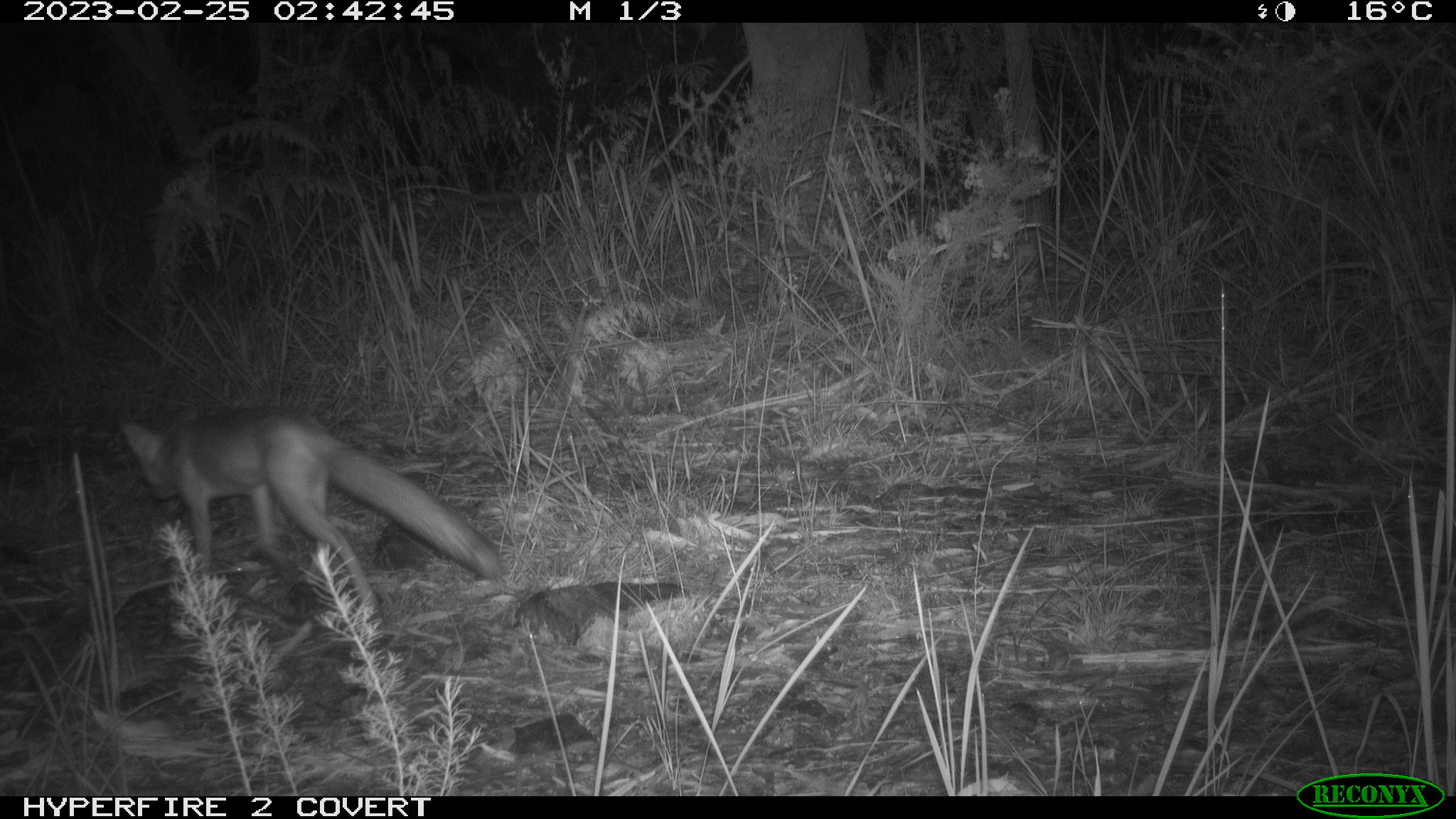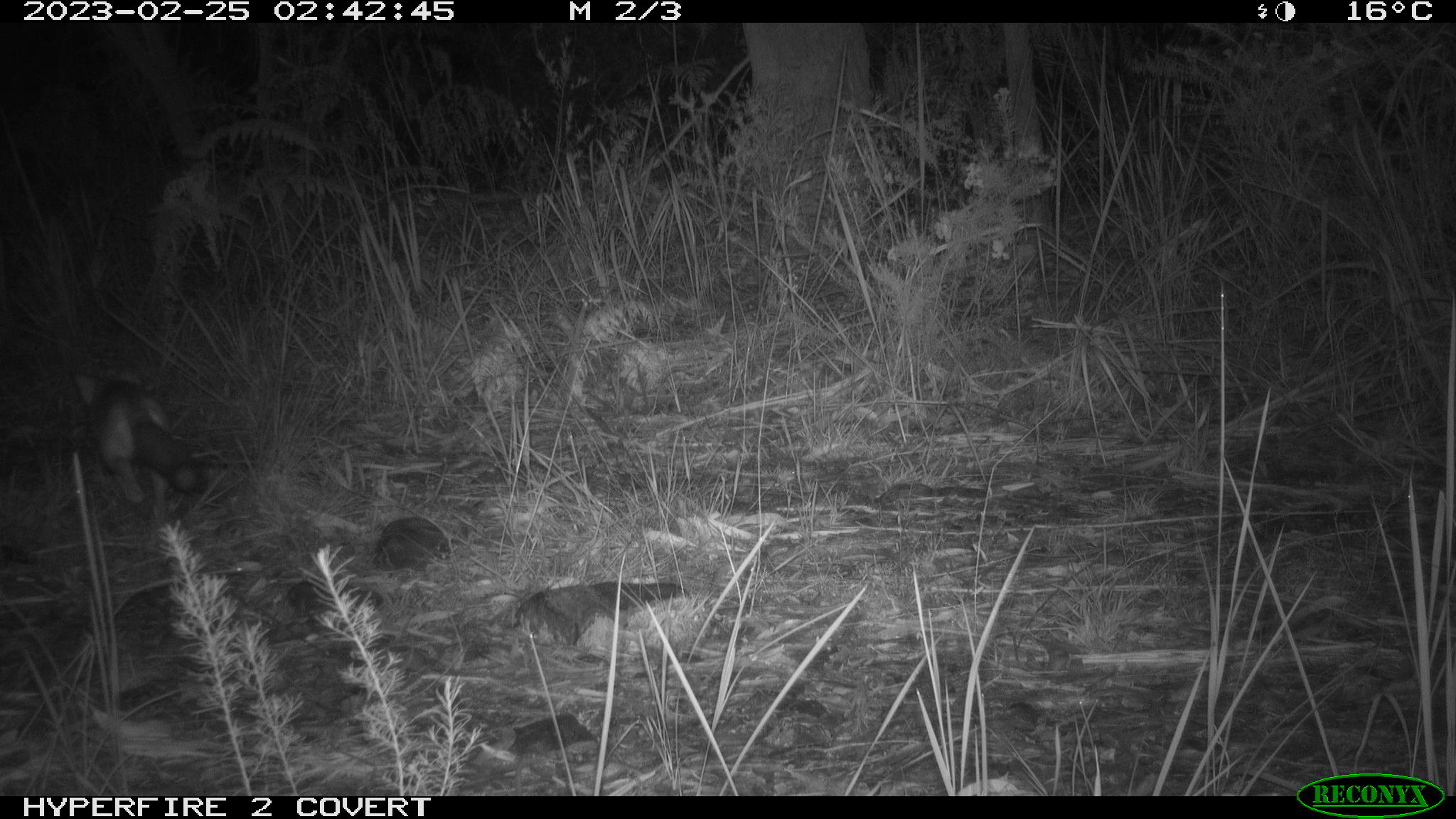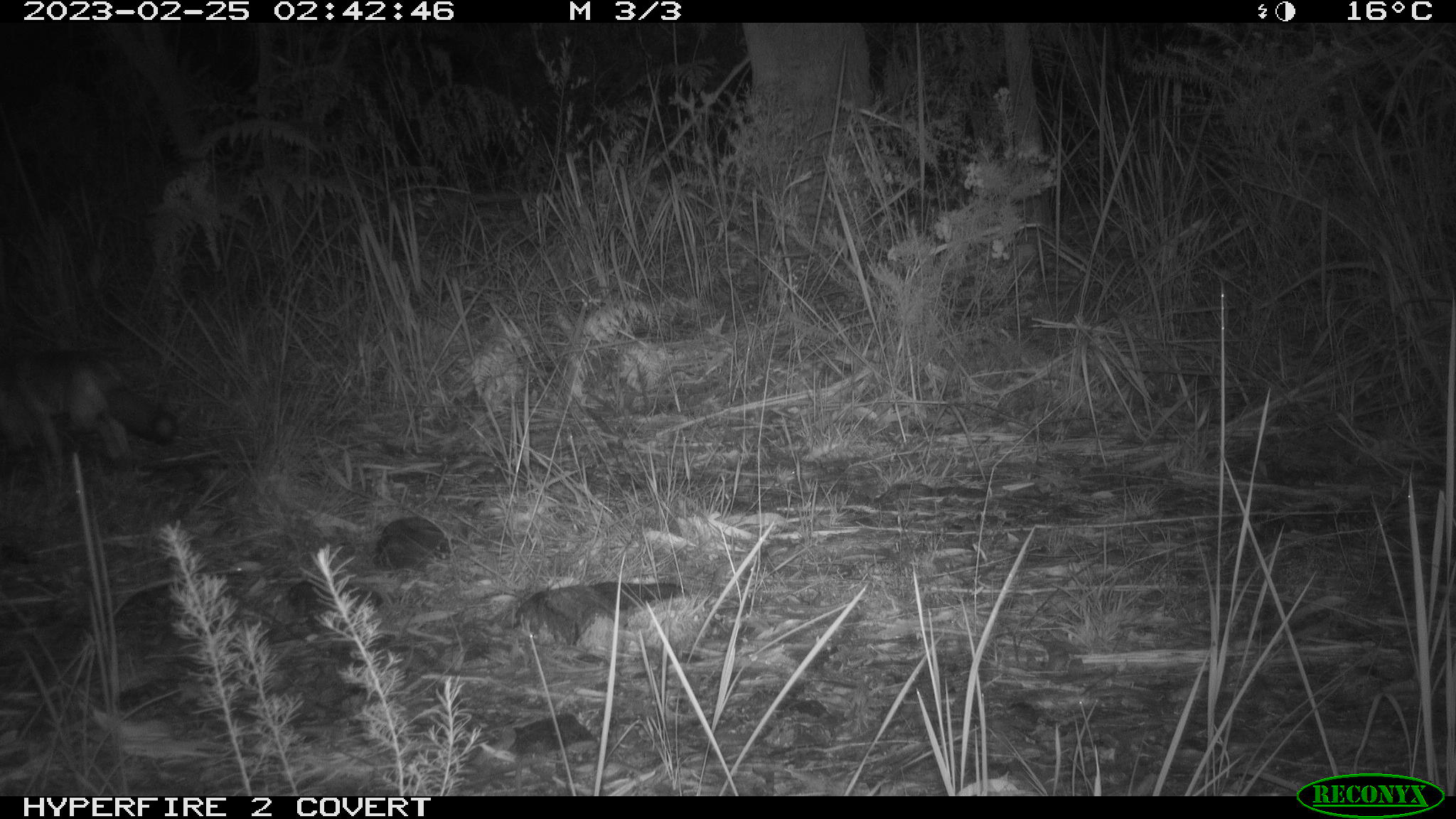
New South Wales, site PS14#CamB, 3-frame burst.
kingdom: Animalia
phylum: Chordata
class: Mammalia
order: Carnivora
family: Canidae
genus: Vulpes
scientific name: Vulpes vulpes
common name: red fox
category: fox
Fox (red fox) (Vulpes vulpes).